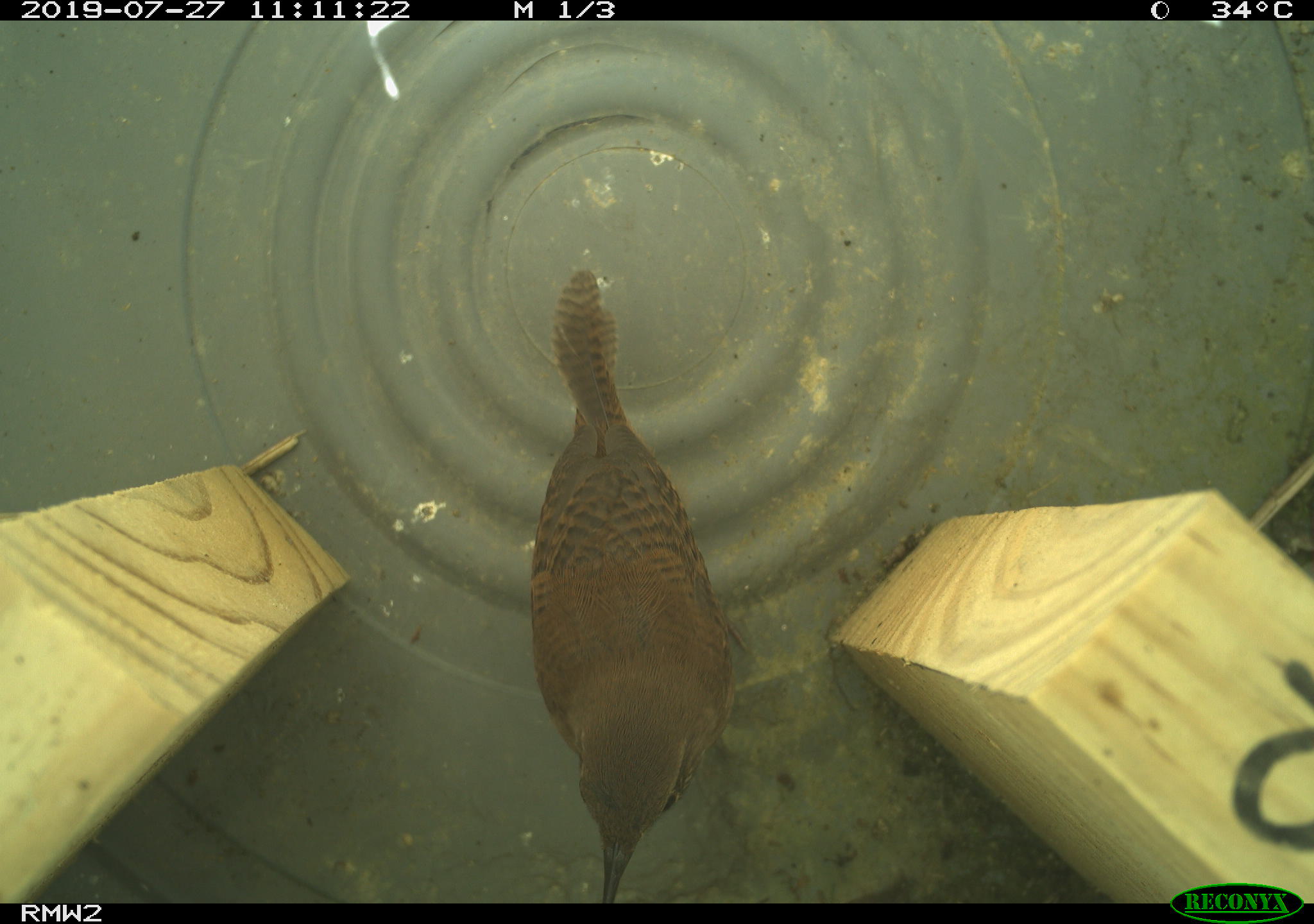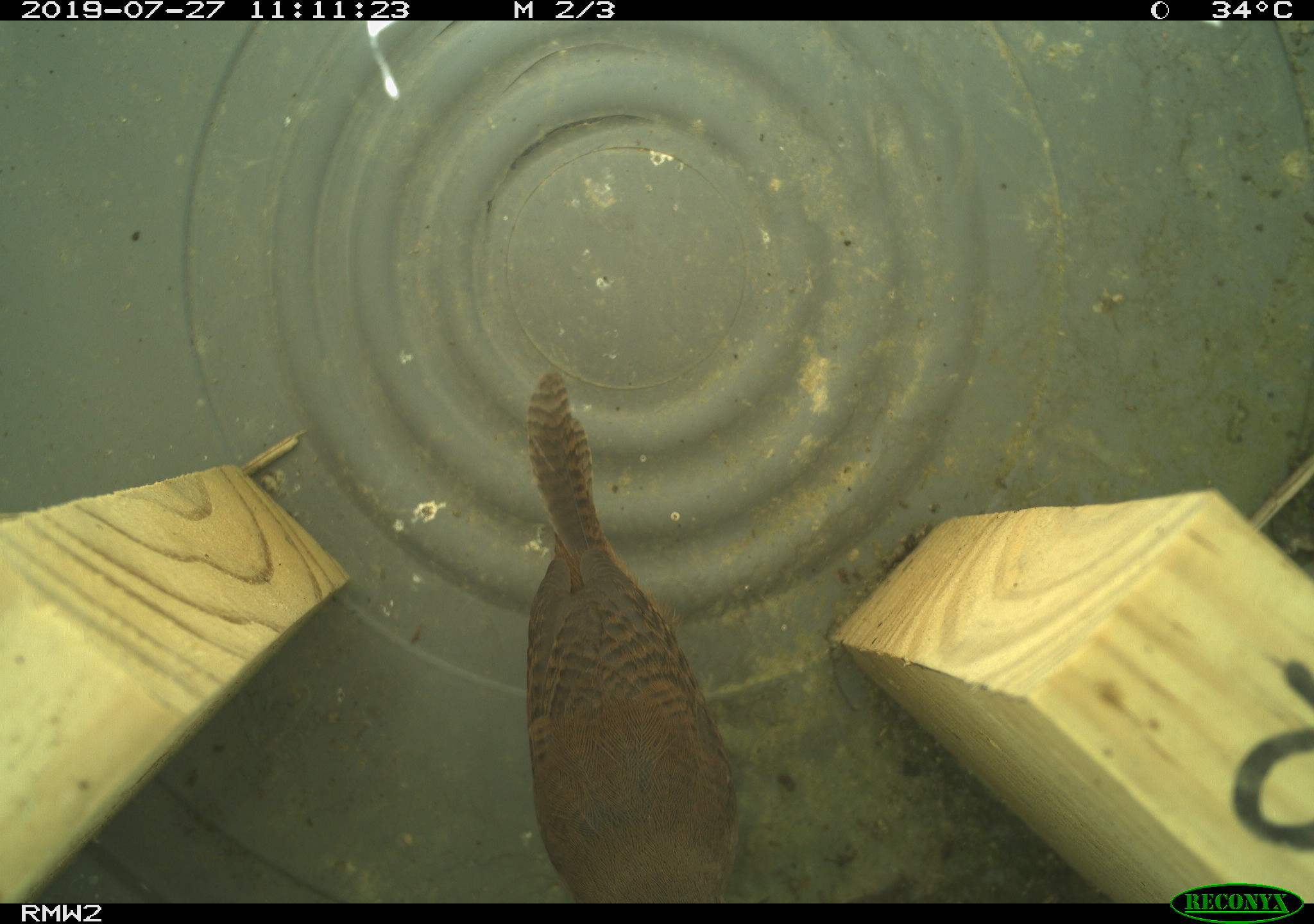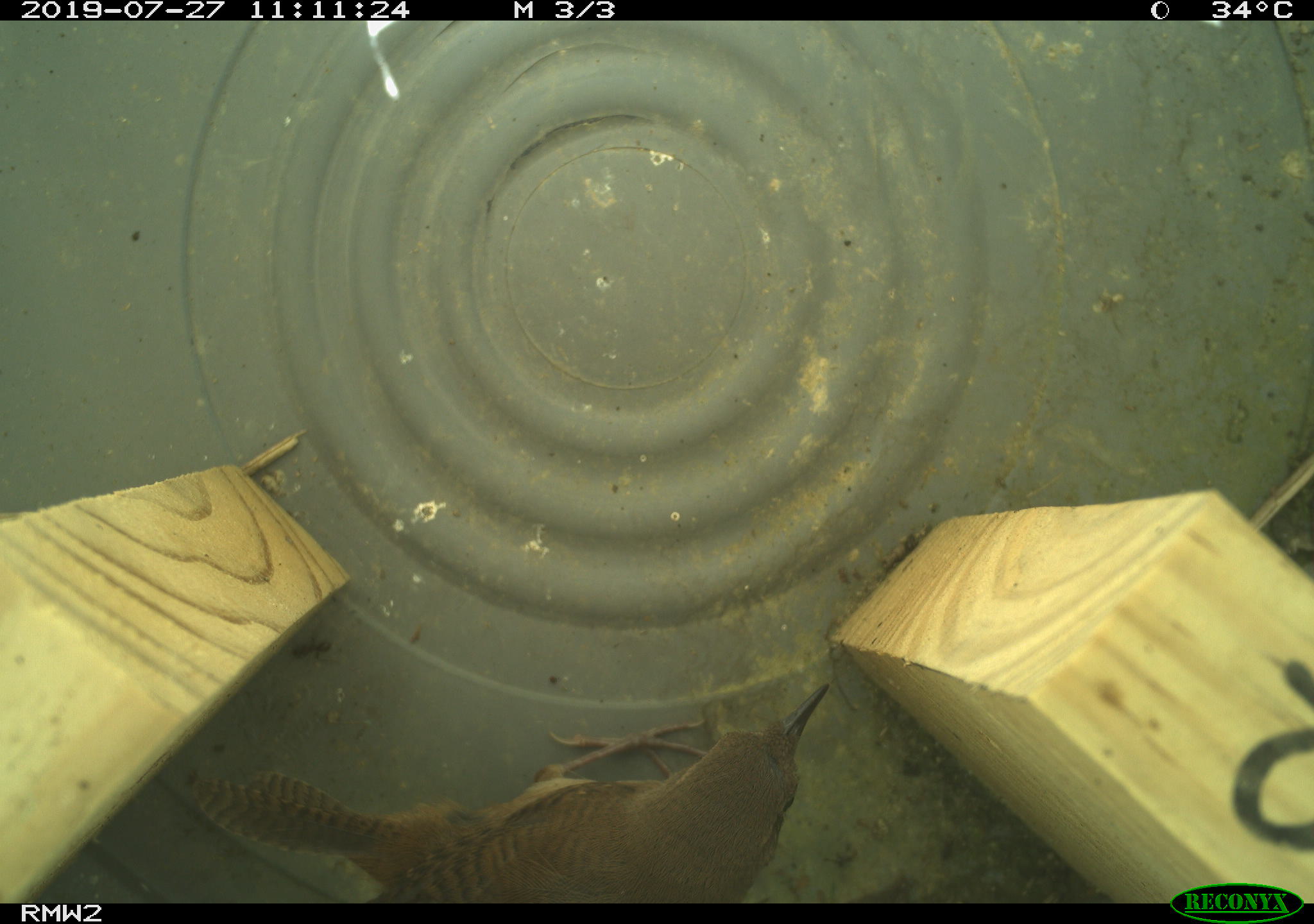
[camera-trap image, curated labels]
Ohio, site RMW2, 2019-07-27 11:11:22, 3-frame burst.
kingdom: Animalia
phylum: Chordata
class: Aves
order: Passeriformes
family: Troglodytidae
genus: Troglodytes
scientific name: Troglodytes aedon aedon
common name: northern house wren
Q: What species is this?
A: Northern house wren (Troglodytes aedon aedon).